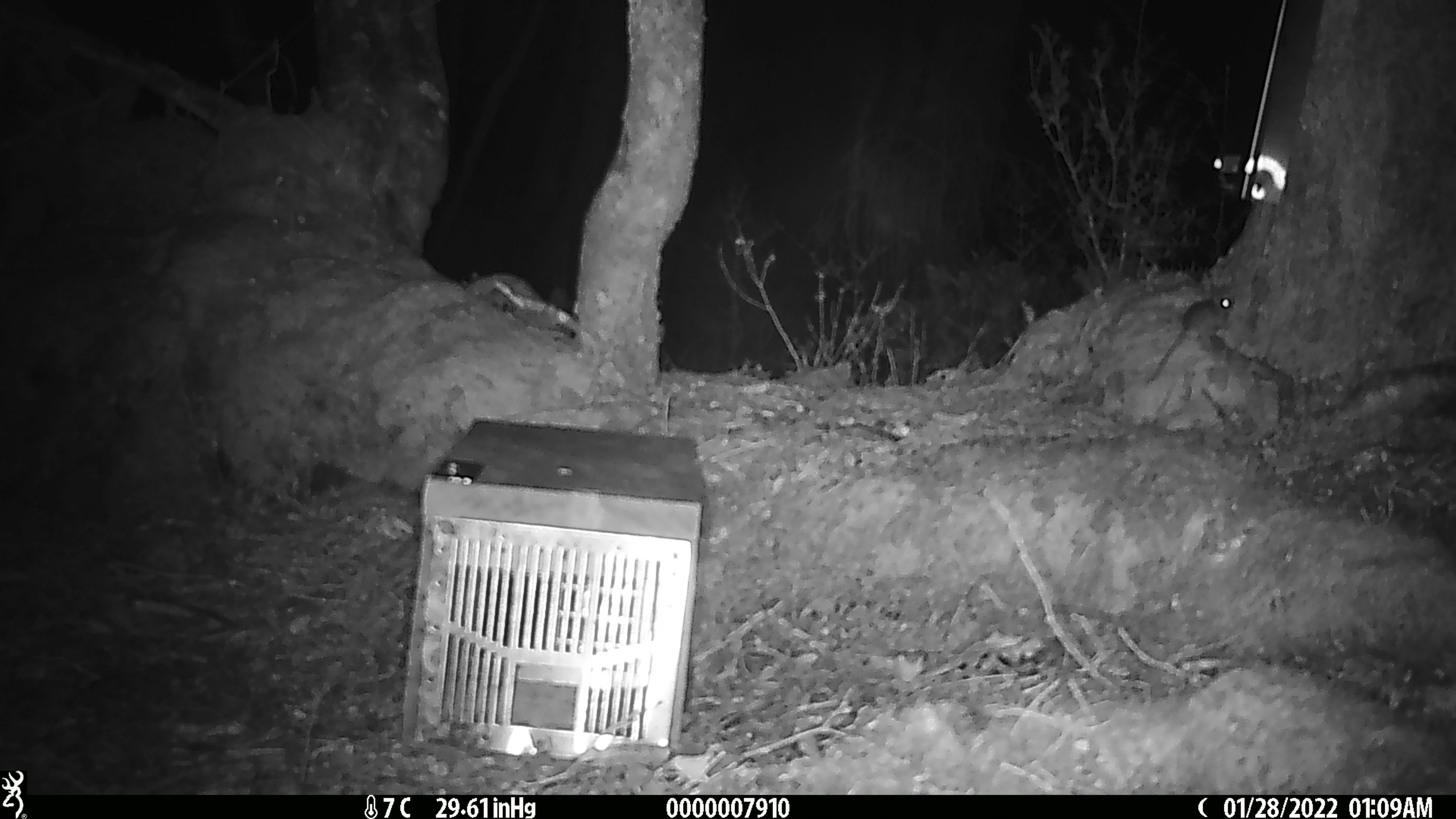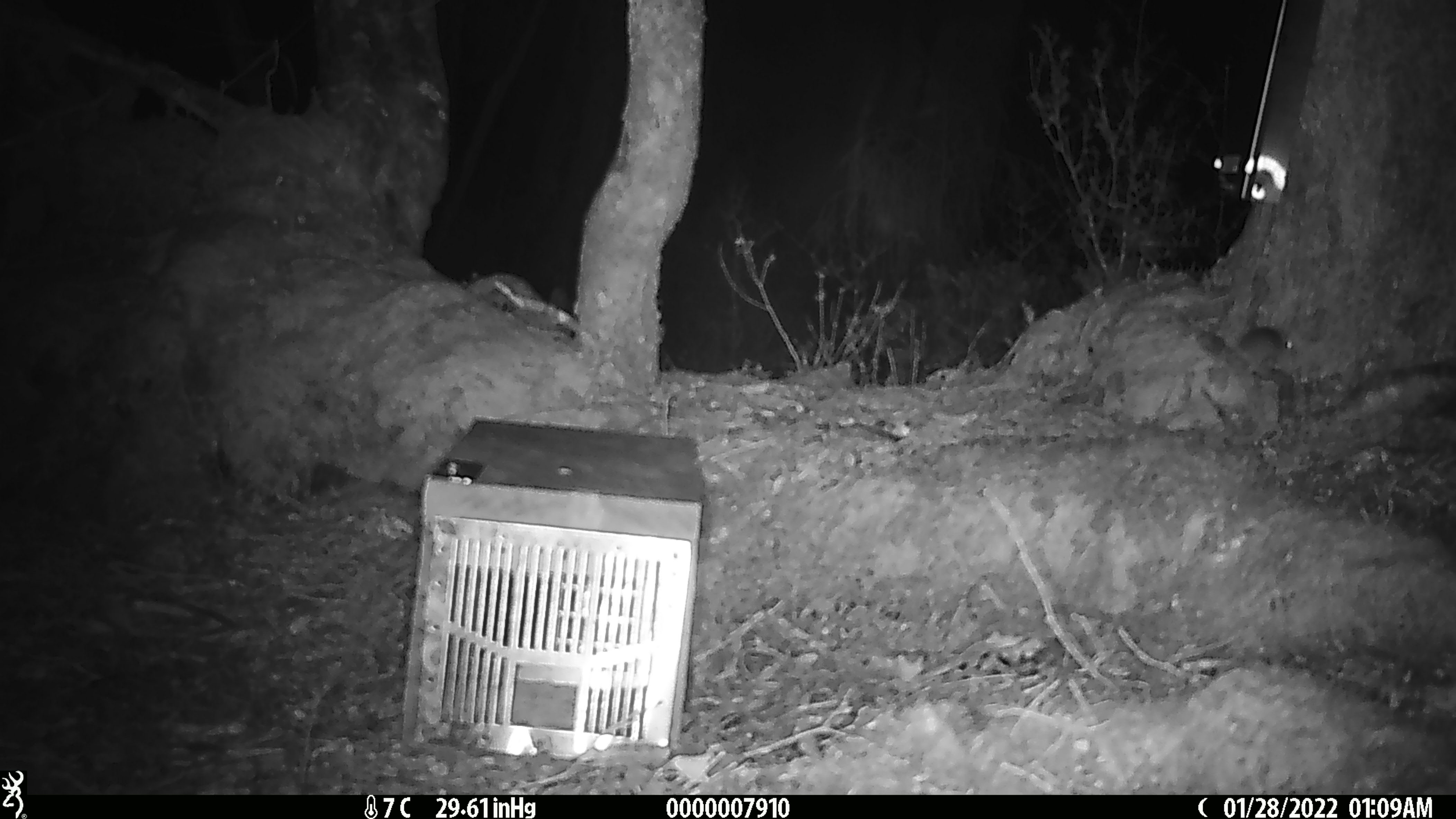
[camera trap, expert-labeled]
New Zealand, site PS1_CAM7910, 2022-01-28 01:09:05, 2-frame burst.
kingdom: Animalia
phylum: Chordata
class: Mammalia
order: Rodentia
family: Muridae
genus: Mus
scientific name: Mus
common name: mouse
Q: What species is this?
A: Mouse (Mus).